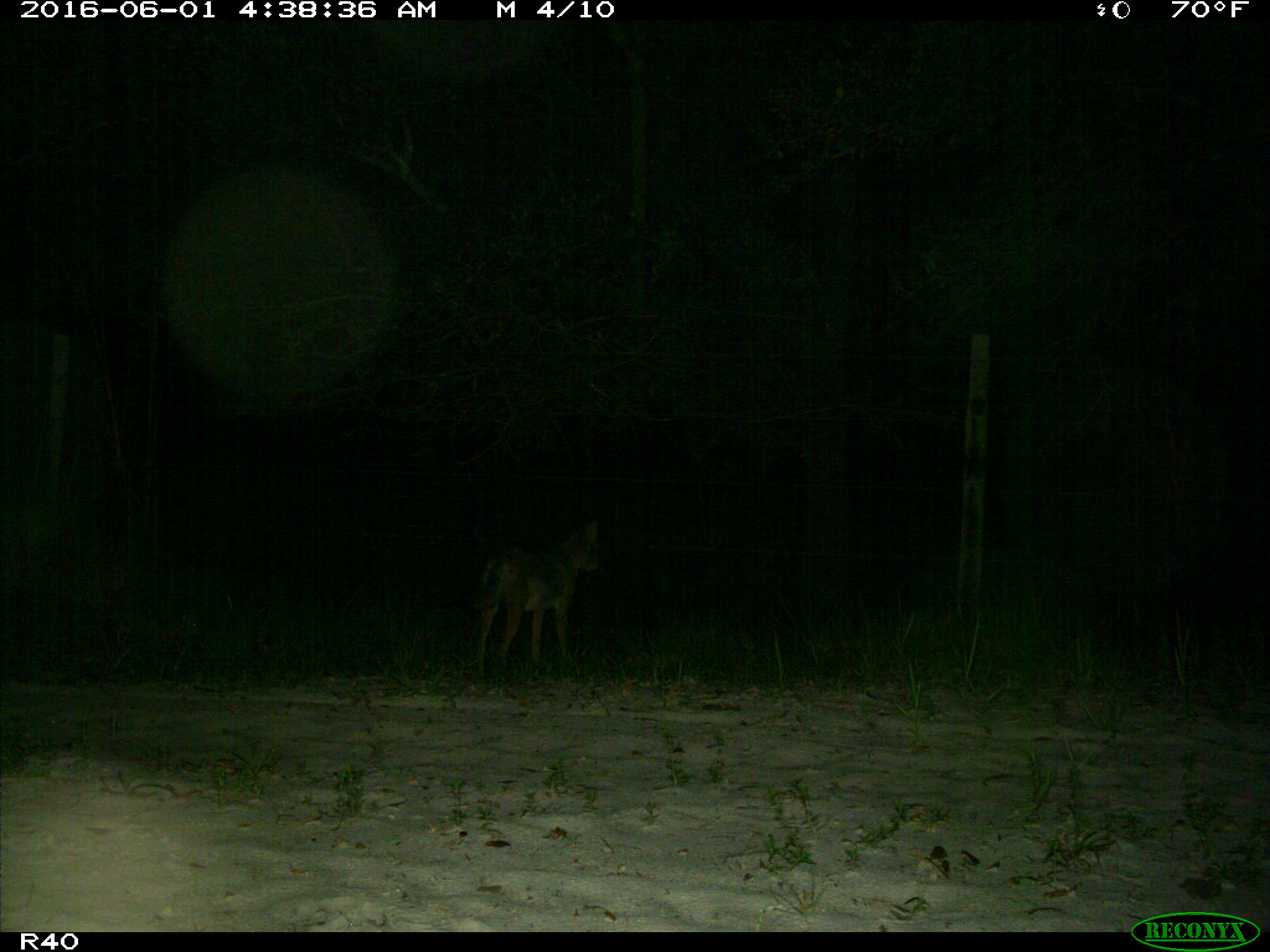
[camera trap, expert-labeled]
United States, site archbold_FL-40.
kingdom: Animalia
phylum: Chordata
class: Mammalia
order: Carnivora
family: Canidae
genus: Canis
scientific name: Canis latrans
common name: coyote